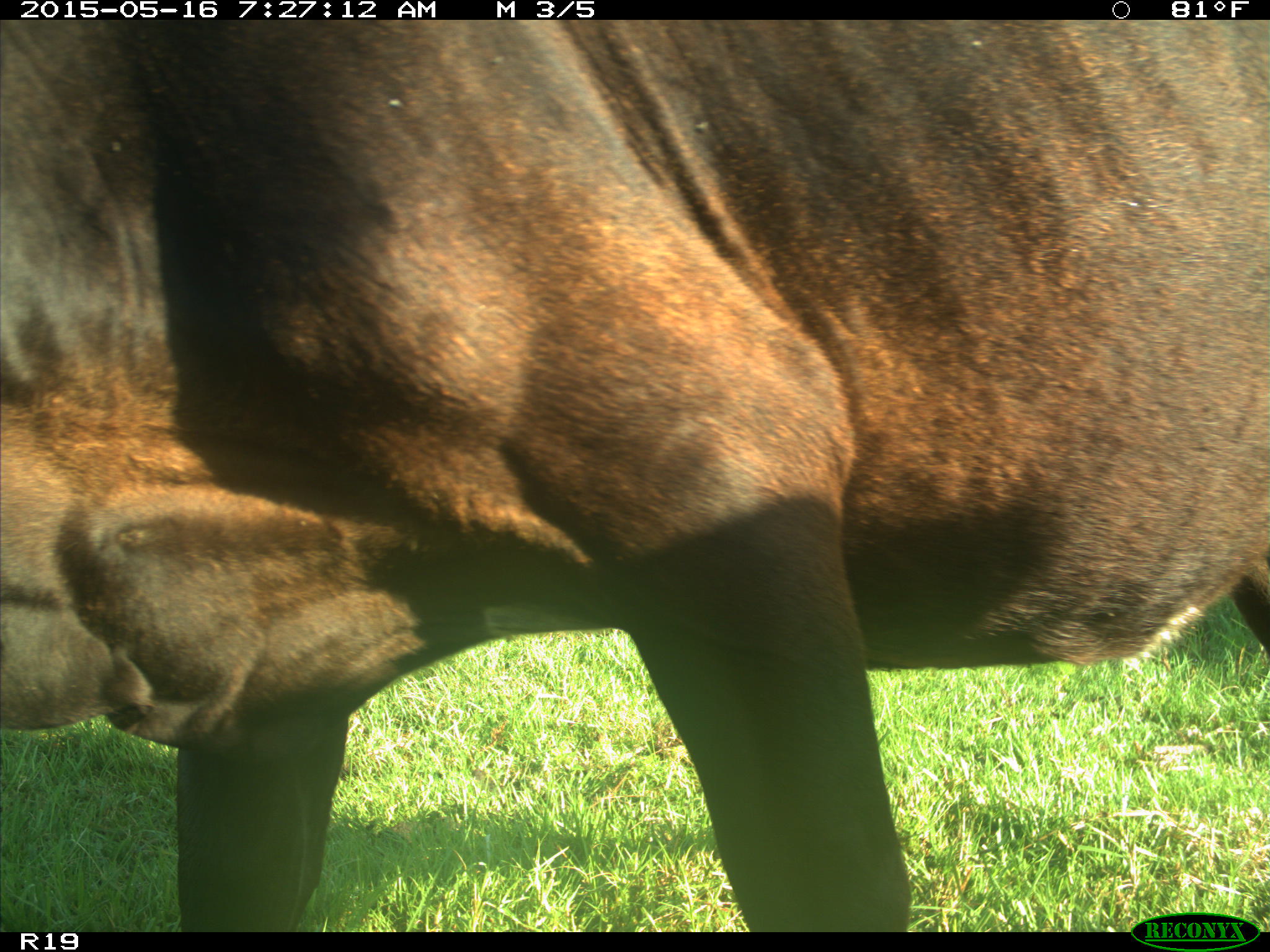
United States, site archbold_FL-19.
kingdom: Animalia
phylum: Chordata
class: Mammalia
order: Artiodactyla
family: Bovidae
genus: Bos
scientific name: Bos taurus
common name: domestic cow